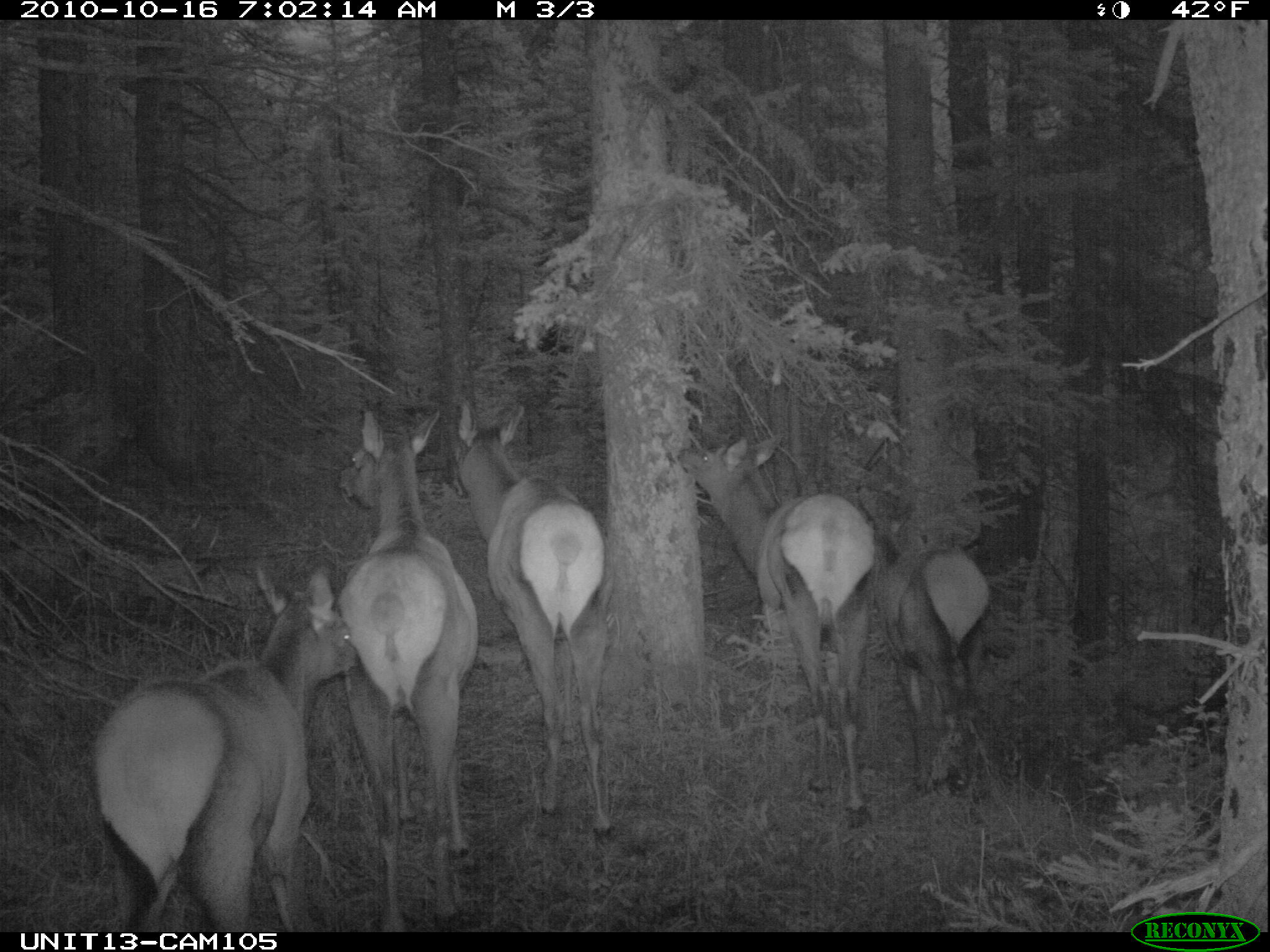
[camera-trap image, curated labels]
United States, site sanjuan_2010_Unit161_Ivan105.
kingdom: Animalia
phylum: Chordata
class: Mammalia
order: Artiodactyla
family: Cervidae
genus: Cervus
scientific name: Cervus elaphus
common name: red deer